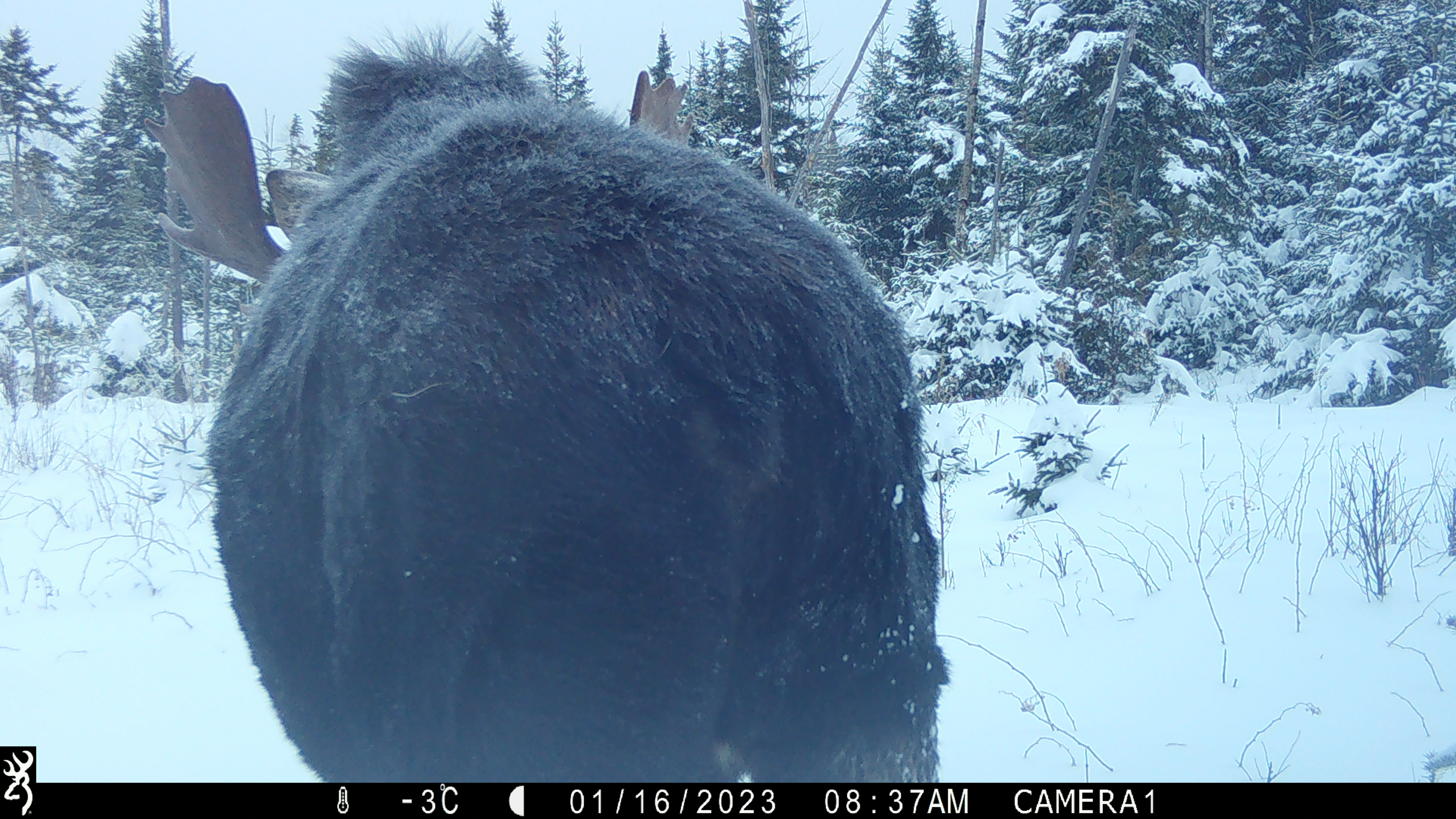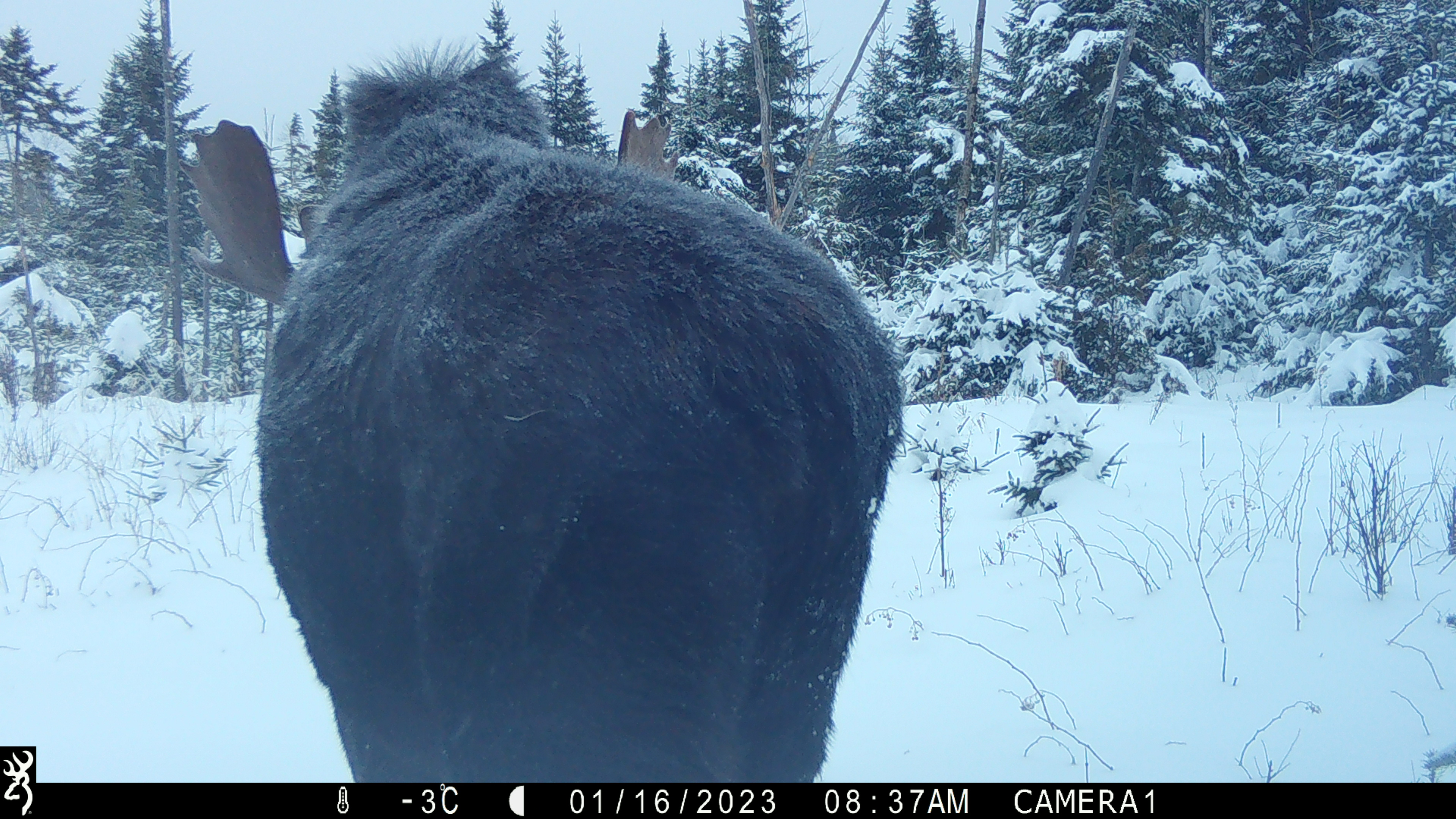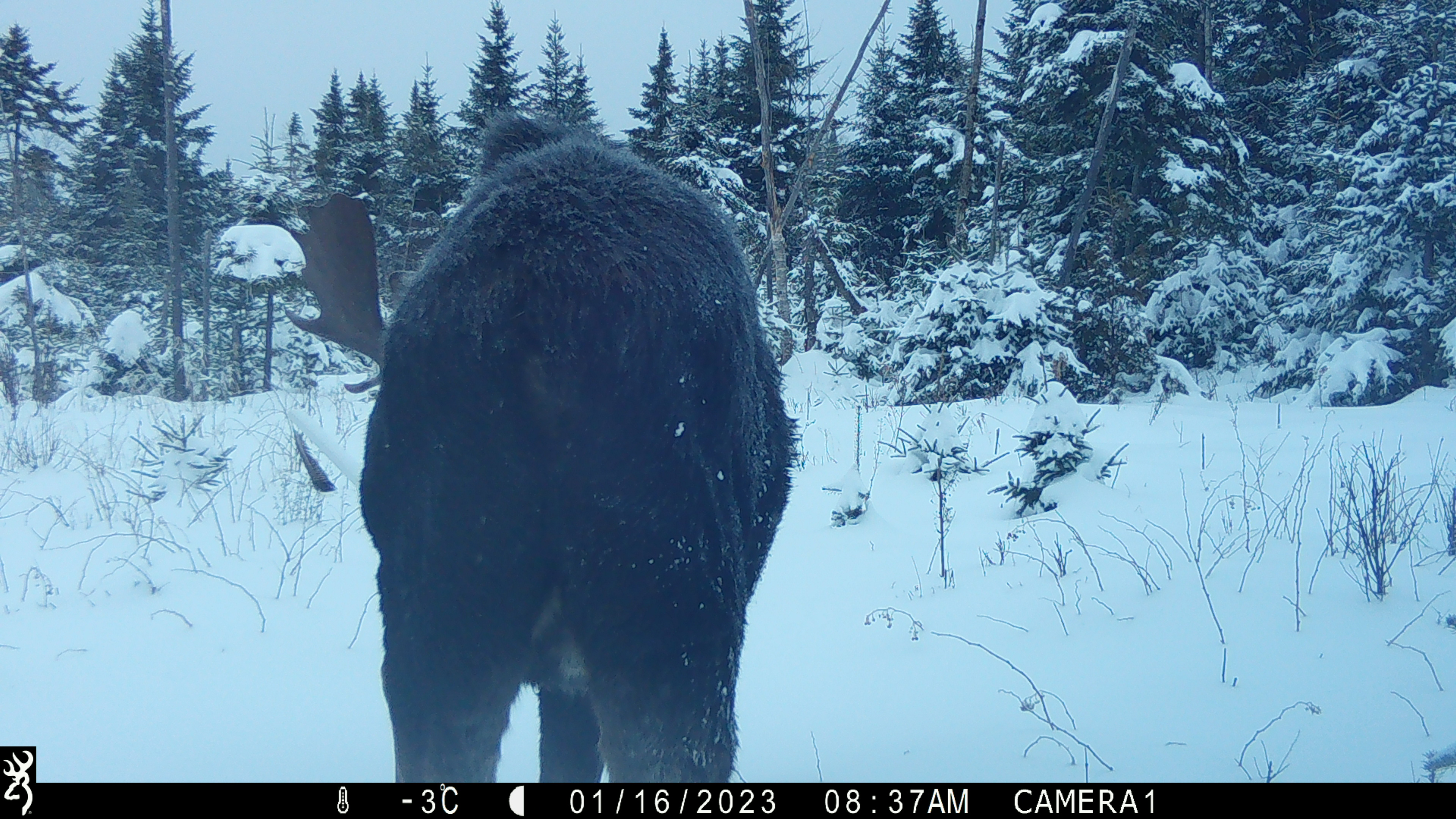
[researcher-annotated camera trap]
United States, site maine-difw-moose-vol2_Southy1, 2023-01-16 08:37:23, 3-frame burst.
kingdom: Animalia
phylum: Chordata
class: Mammalia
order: Artiodactyla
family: Cervidae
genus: Alces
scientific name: Alces alces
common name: moose